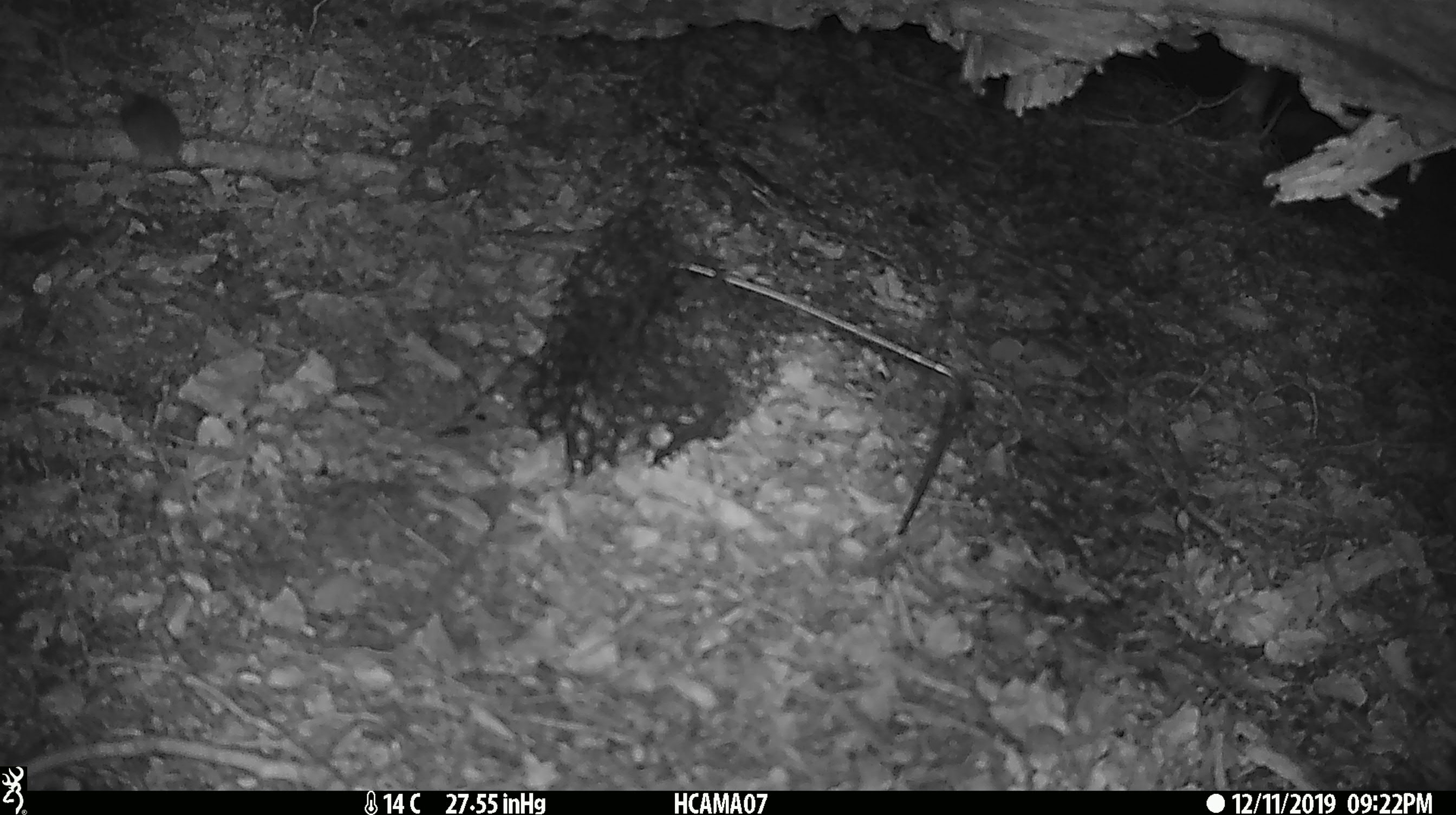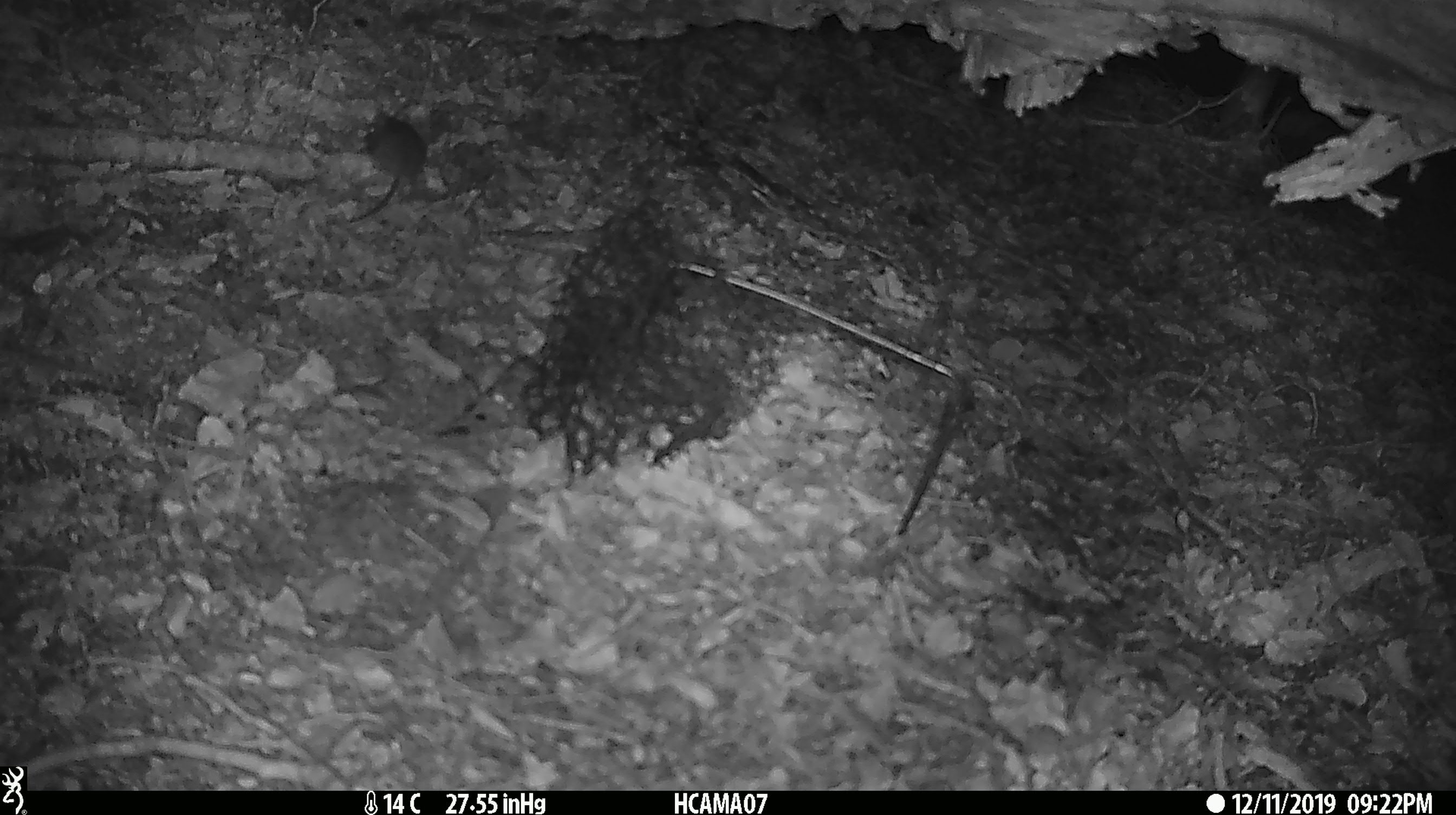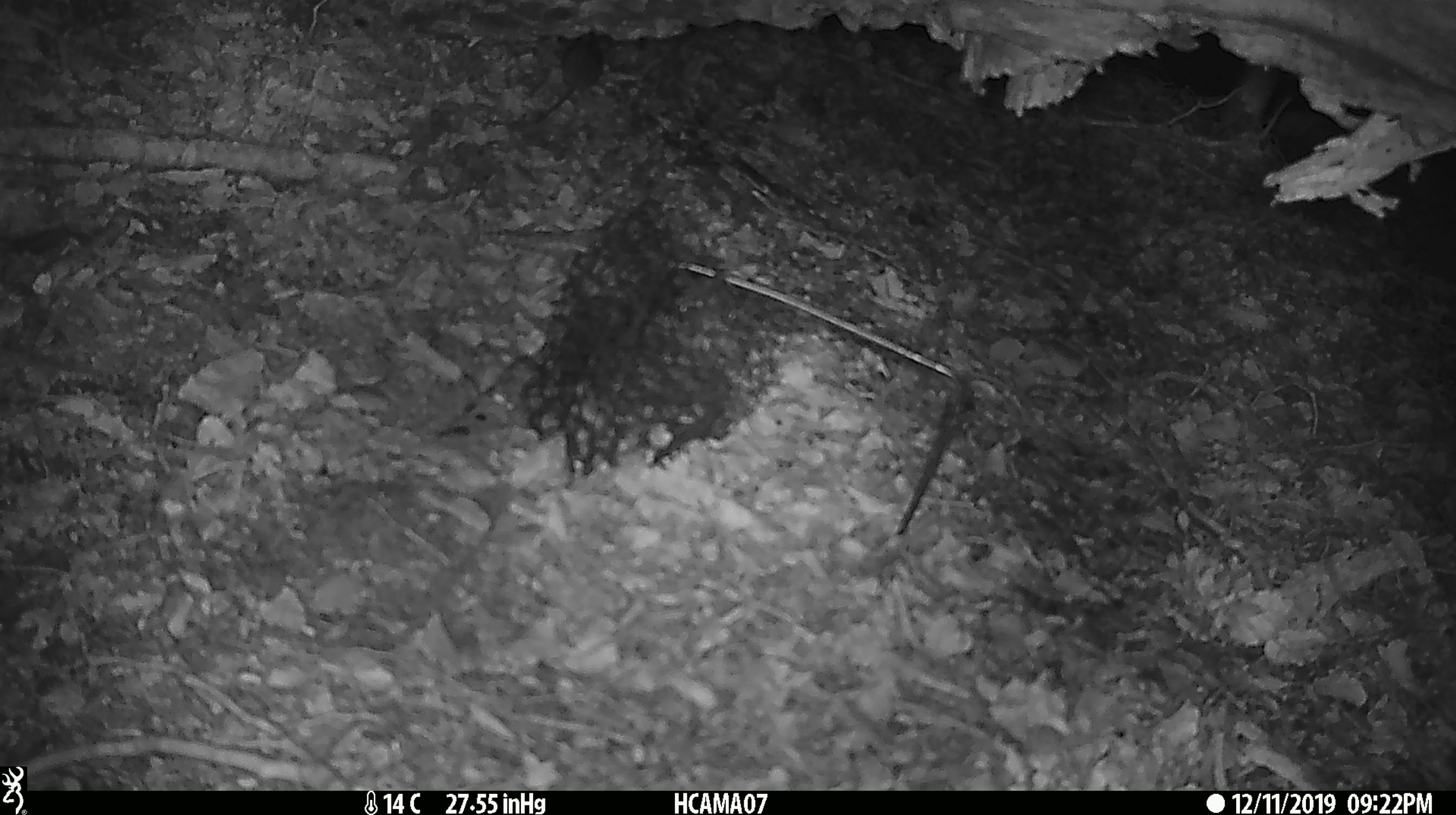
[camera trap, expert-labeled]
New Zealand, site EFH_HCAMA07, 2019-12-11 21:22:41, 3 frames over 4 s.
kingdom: Animalia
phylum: Chordata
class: Mammalia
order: Rodentia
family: Muridae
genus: Mus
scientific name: Mus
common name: mouse